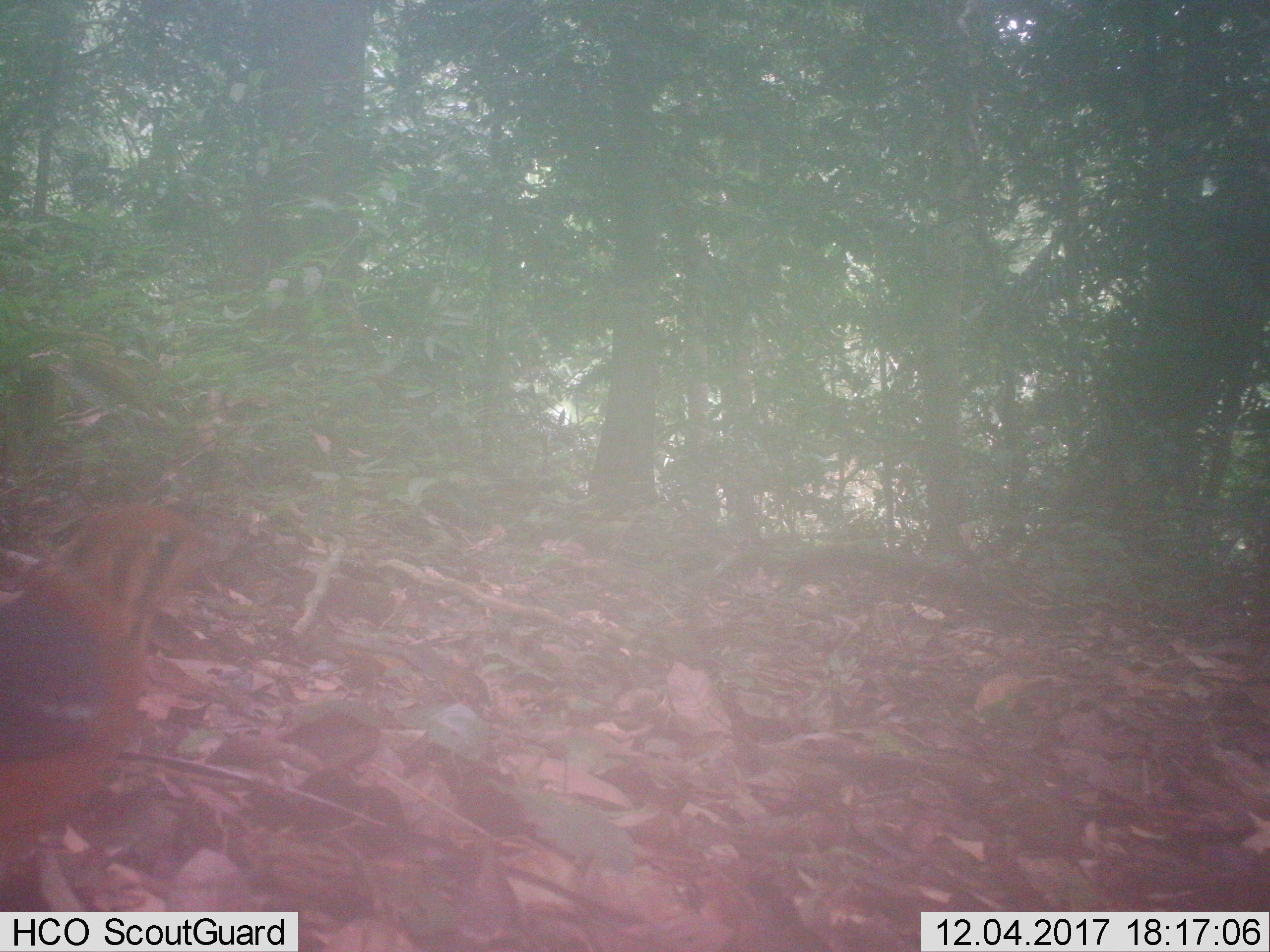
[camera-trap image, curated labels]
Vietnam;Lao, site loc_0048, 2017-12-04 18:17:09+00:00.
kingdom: Animalia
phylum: Chordata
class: Aves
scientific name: Aves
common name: bird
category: unidentified bird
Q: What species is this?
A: Unidentified bird (bird) (Aves).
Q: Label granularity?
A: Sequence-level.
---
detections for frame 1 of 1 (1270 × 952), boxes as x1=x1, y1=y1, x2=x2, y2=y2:
unidentified bird: x1=0, y1=501, x2=241, y2=910